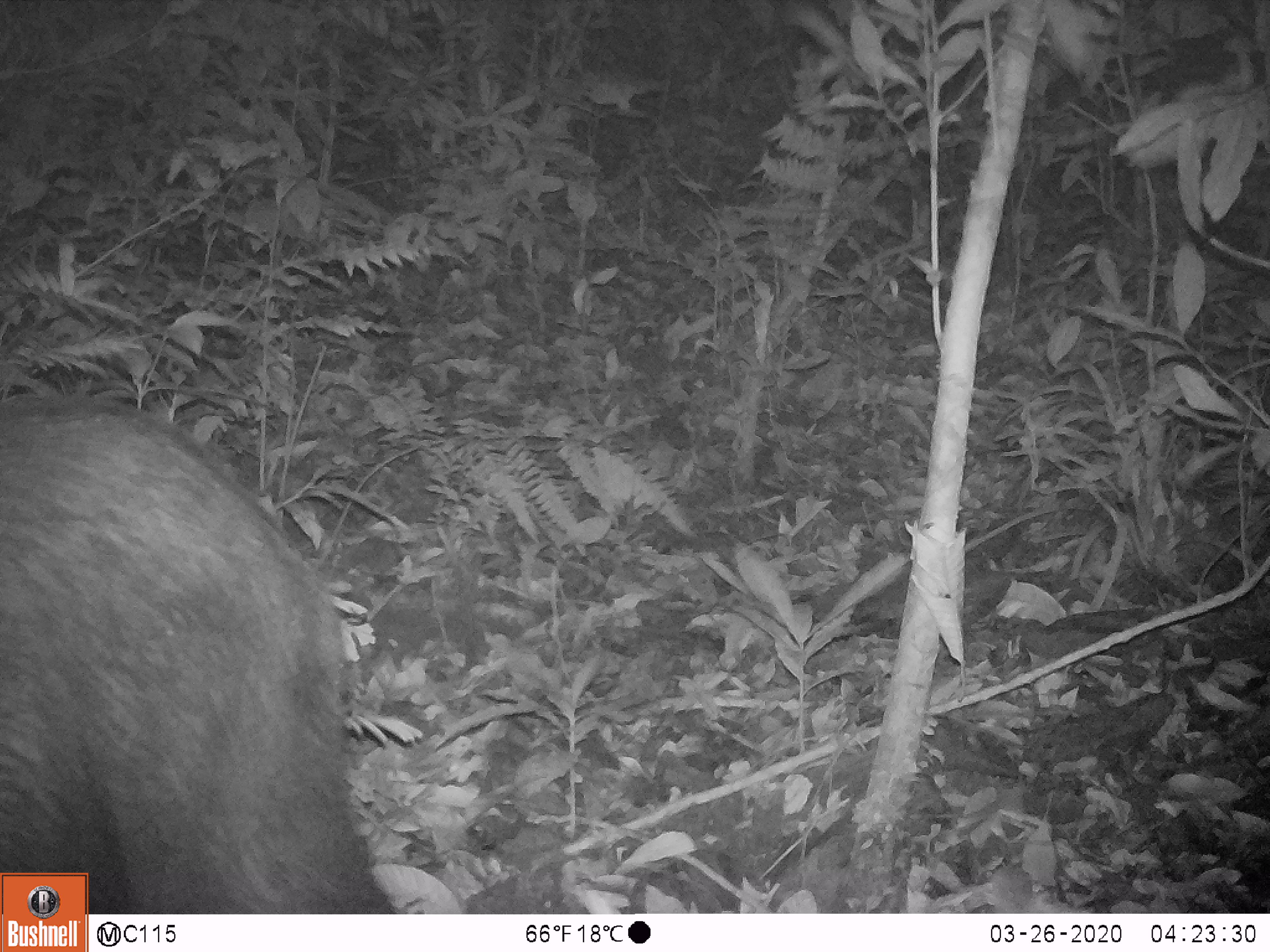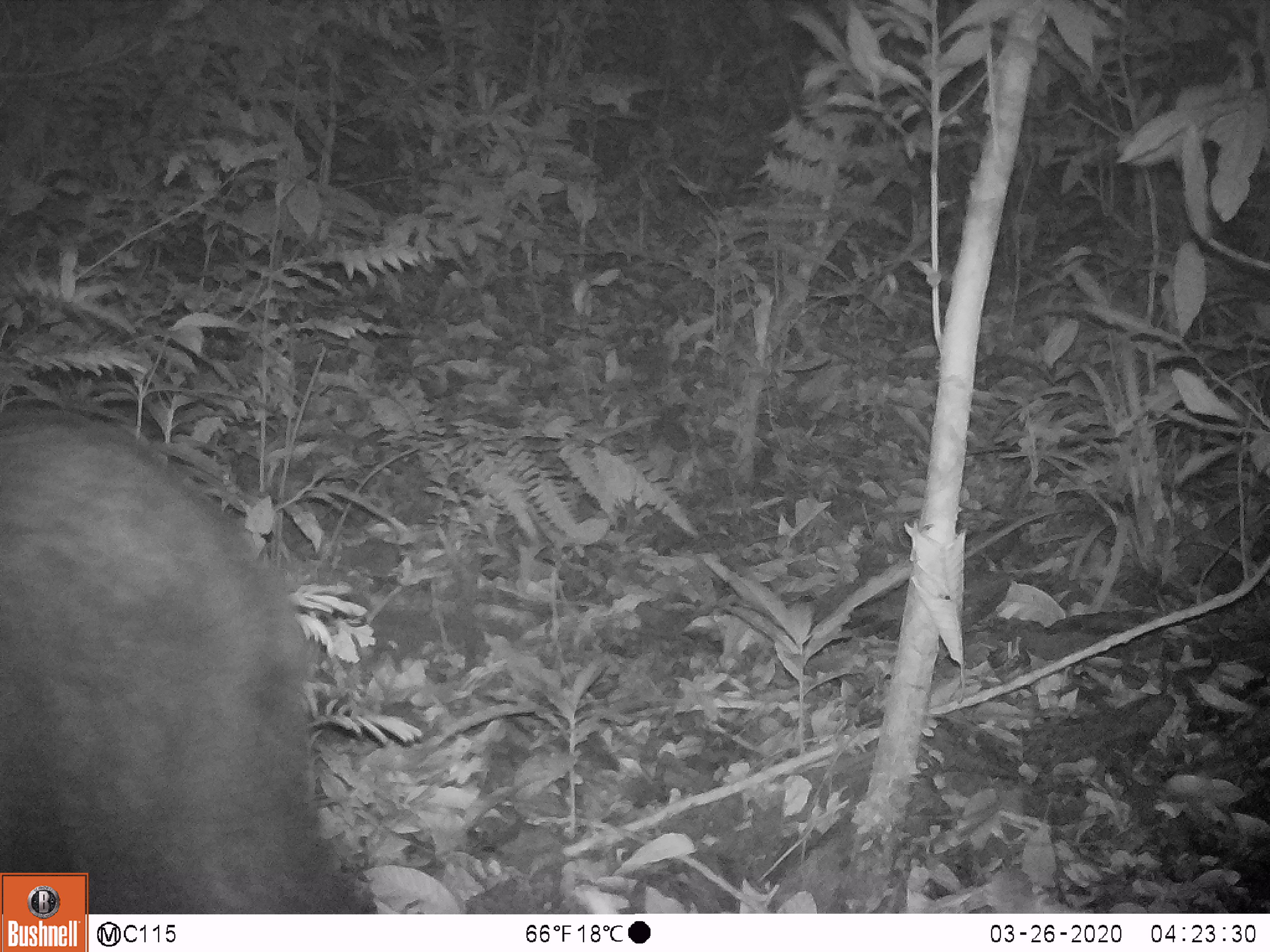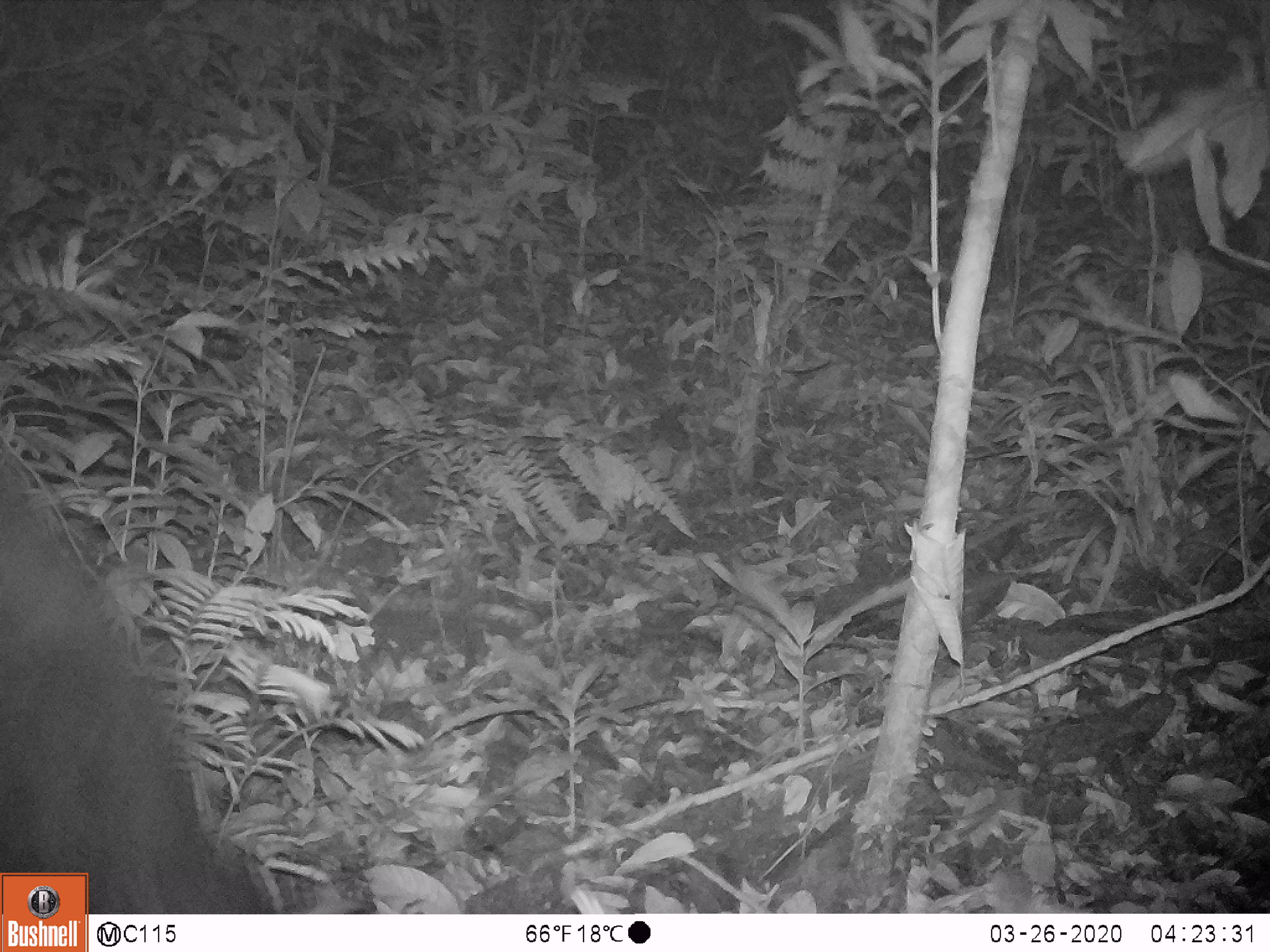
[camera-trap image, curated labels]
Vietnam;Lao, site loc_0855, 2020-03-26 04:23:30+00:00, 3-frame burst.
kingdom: Animalia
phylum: Chordata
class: Mammalia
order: Artiodactyla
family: Bovidae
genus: Capricornis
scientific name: Capricornis sumatraensis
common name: chinese serow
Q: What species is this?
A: Chinese serow (Capricornis sumatraensis).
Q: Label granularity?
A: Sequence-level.